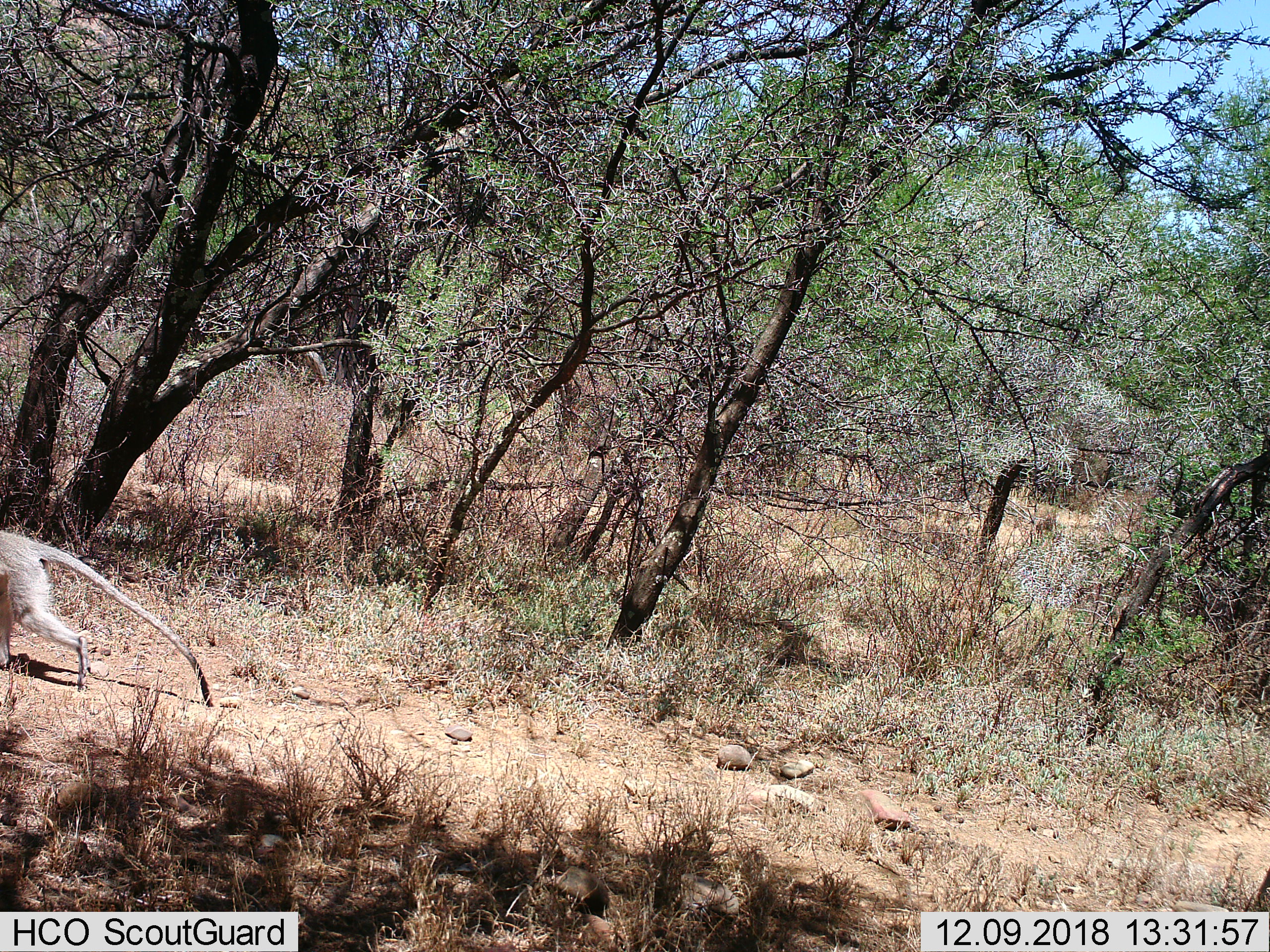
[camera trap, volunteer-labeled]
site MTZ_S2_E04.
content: unidentified animal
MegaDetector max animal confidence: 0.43